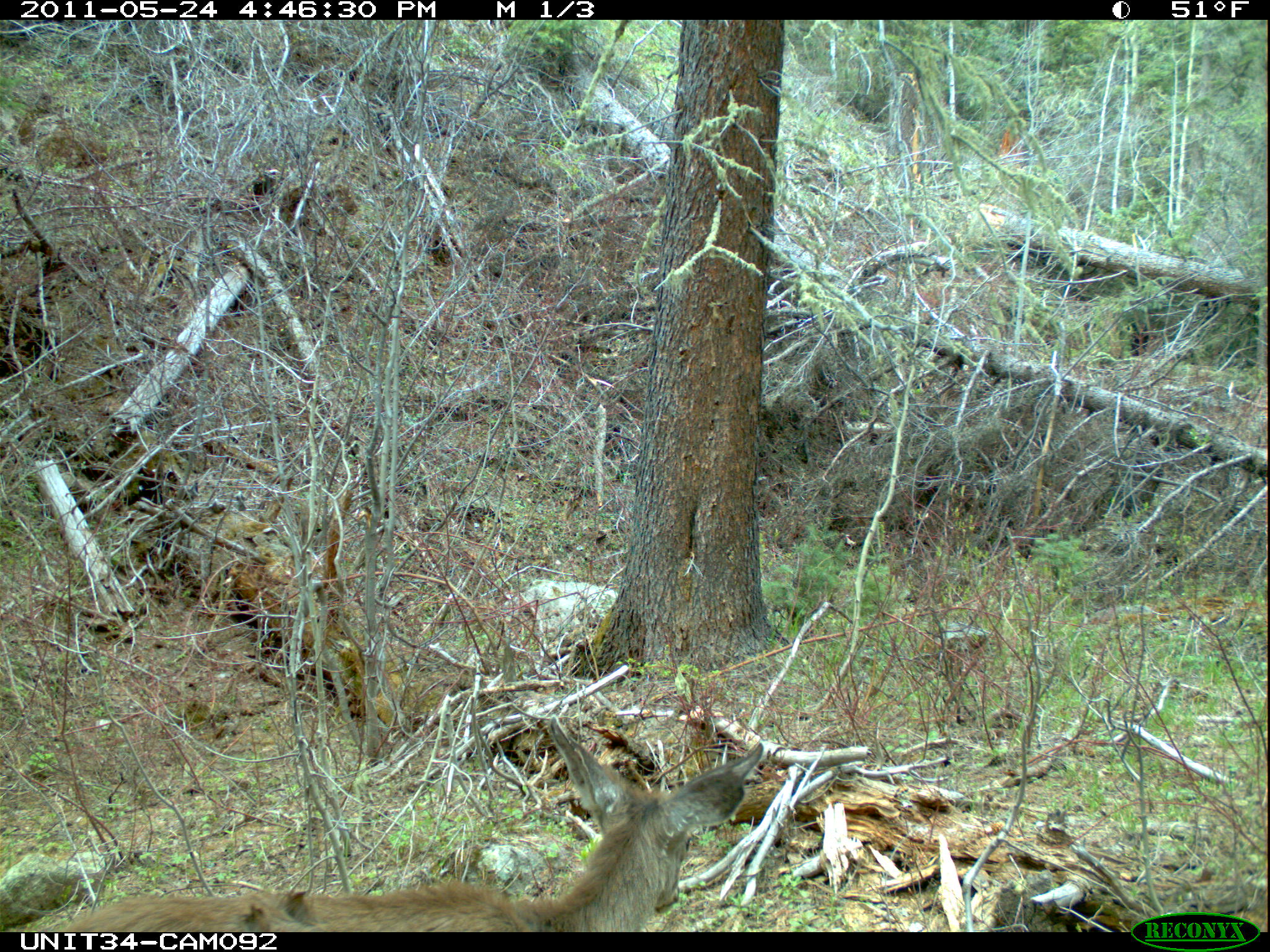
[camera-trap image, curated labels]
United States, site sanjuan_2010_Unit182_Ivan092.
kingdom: Animalia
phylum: Chordata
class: Mammalia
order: Artiodactyla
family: Cervidae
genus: Odocoileus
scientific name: Odocoileus hemionus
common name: mule deer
Odocoileus hemionus (mule deer).